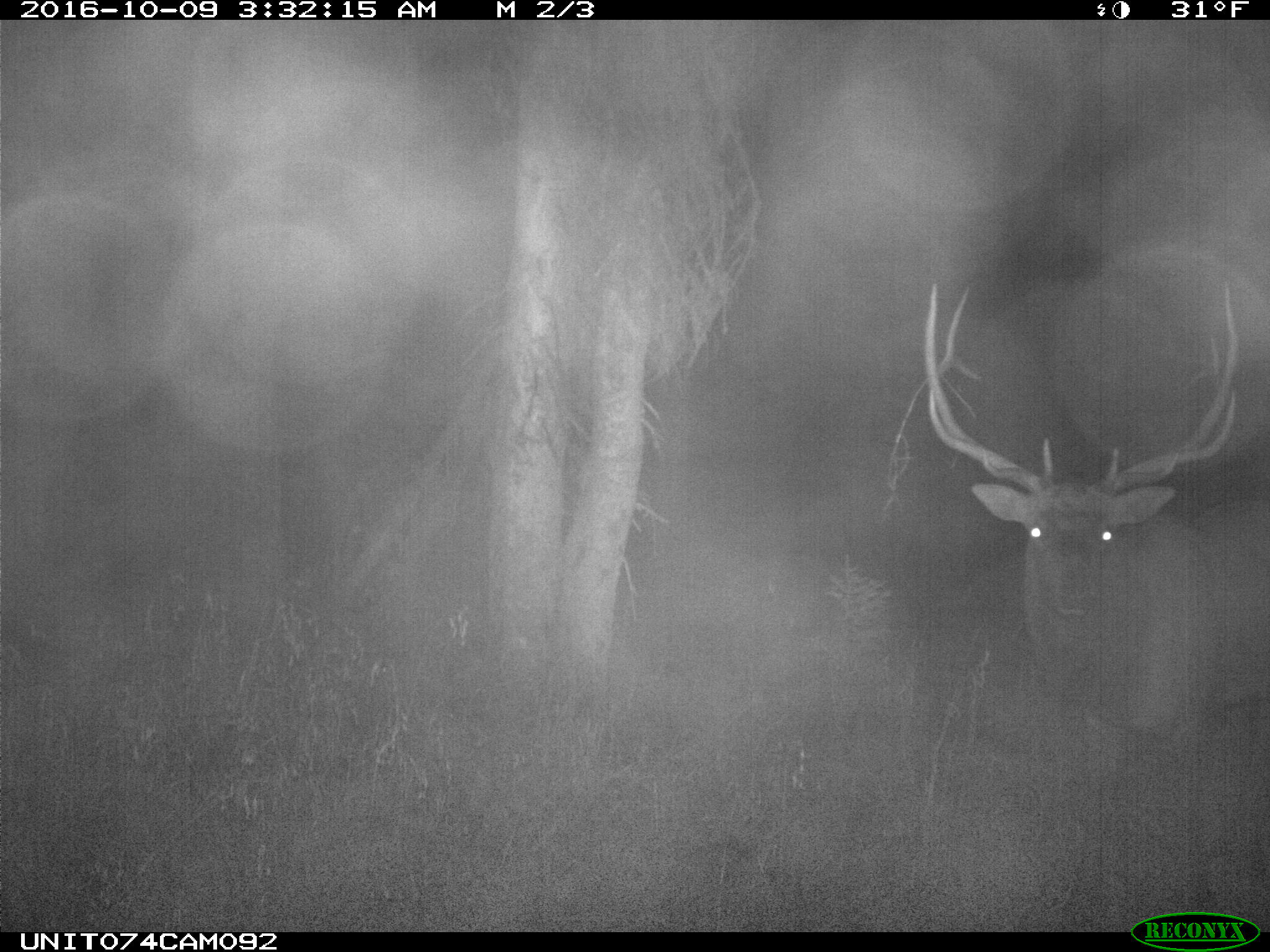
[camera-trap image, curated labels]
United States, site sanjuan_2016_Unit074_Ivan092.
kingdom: Animalia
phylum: Chordata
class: Mammalia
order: Artiodactyla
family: Cervidae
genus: Cervus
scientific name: Cervus elaphus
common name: red deer